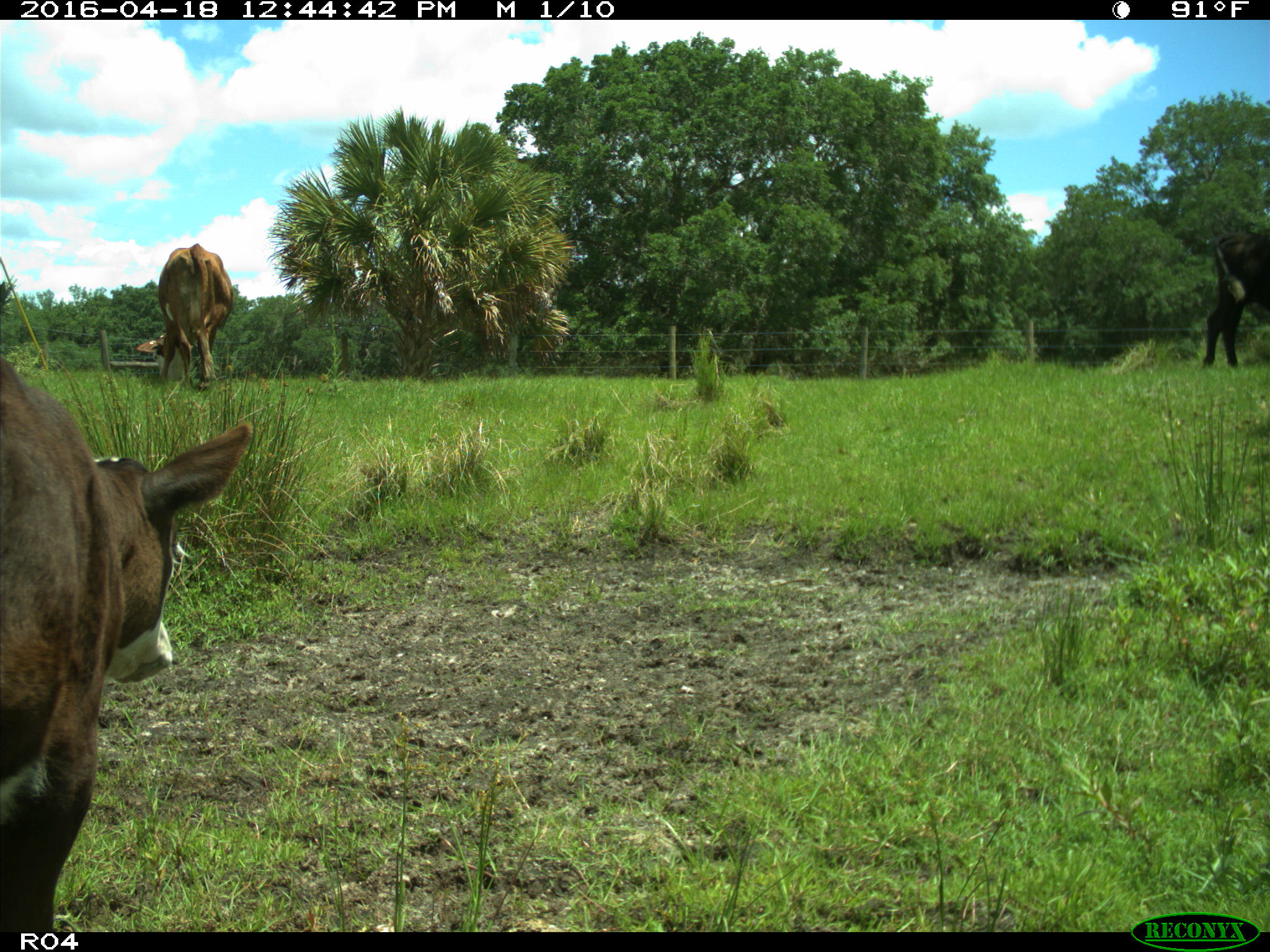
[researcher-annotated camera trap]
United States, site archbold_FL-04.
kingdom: Animalia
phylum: Chordata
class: Mammalia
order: Artiodactyla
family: Bovidae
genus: Bos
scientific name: Bos taurus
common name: domestic cow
Bos taurus (domestic cow).